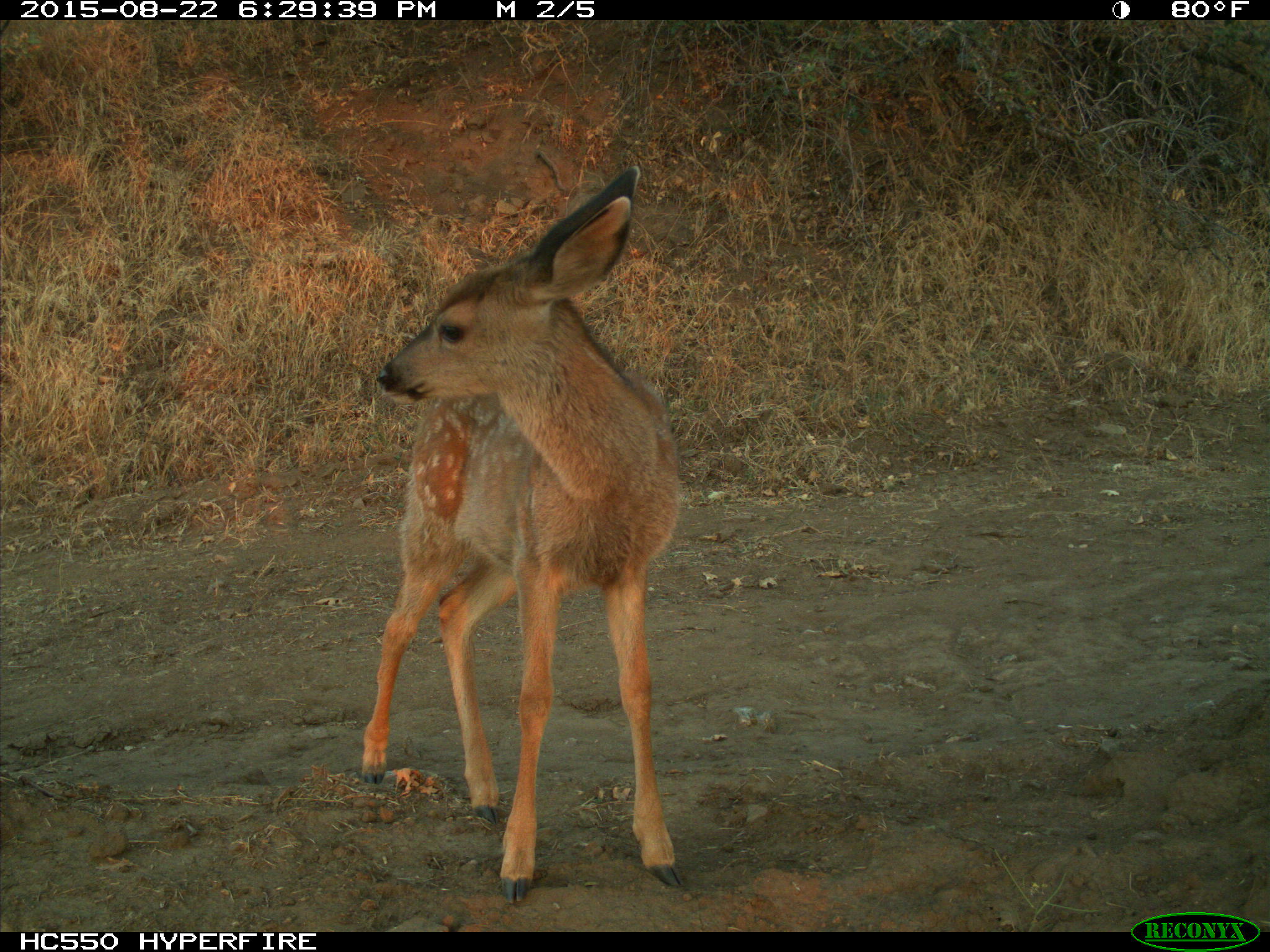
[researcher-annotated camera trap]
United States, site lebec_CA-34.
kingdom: Animalia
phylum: Chordata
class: Mammalia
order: Artiodactyla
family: Cervidae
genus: Odocoileus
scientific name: Odocoileus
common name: deer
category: unidentified deer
Unidentified deer (deer) (Odocoileus).